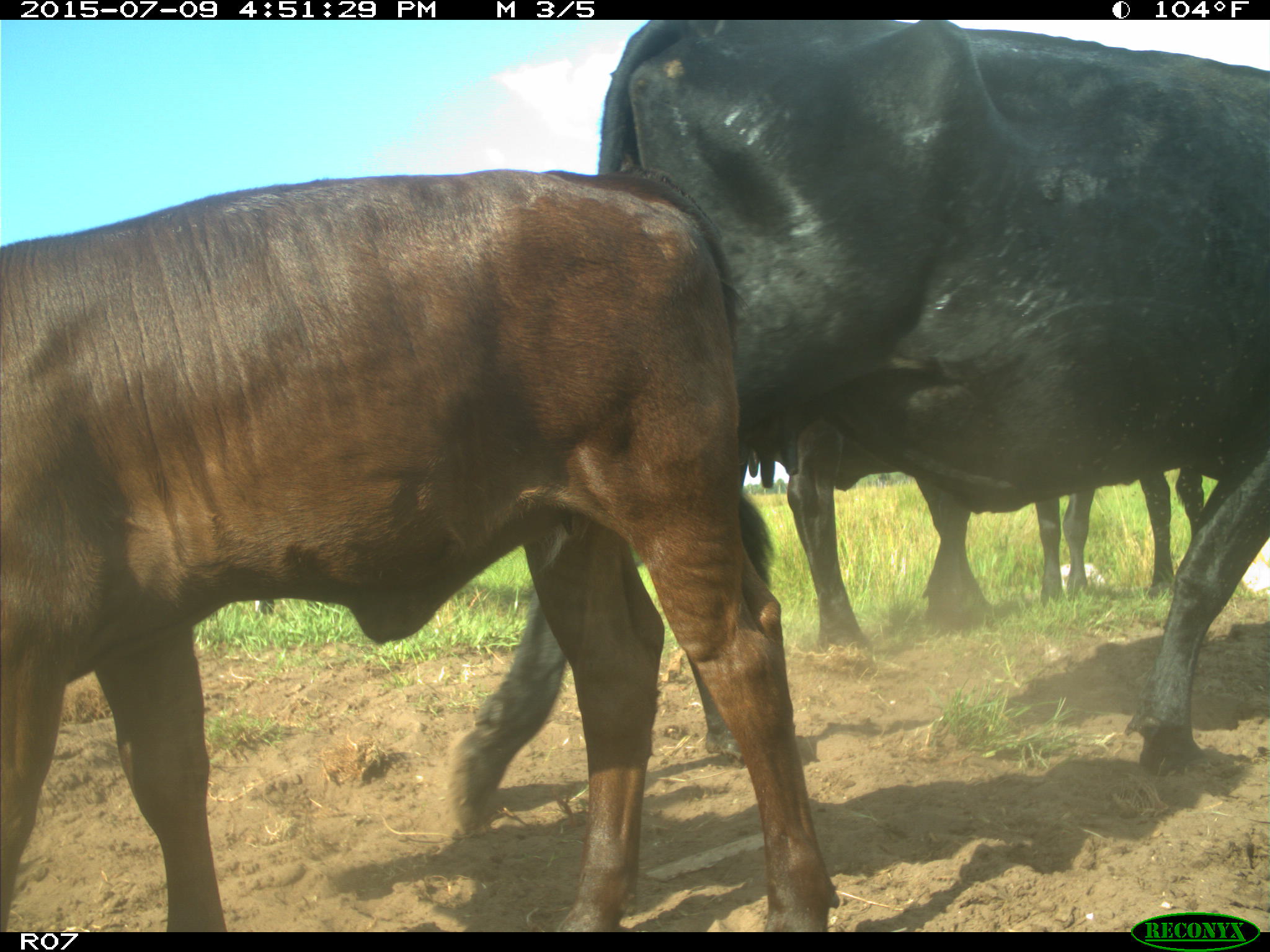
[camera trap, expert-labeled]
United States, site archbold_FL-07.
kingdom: Animalia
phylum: Chordata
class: Mammalia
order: Artiodactyla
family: Bovidae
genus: Bos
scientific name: Bos taurus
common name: domestic cow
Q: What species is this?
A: Bos taurus (domestic cow).